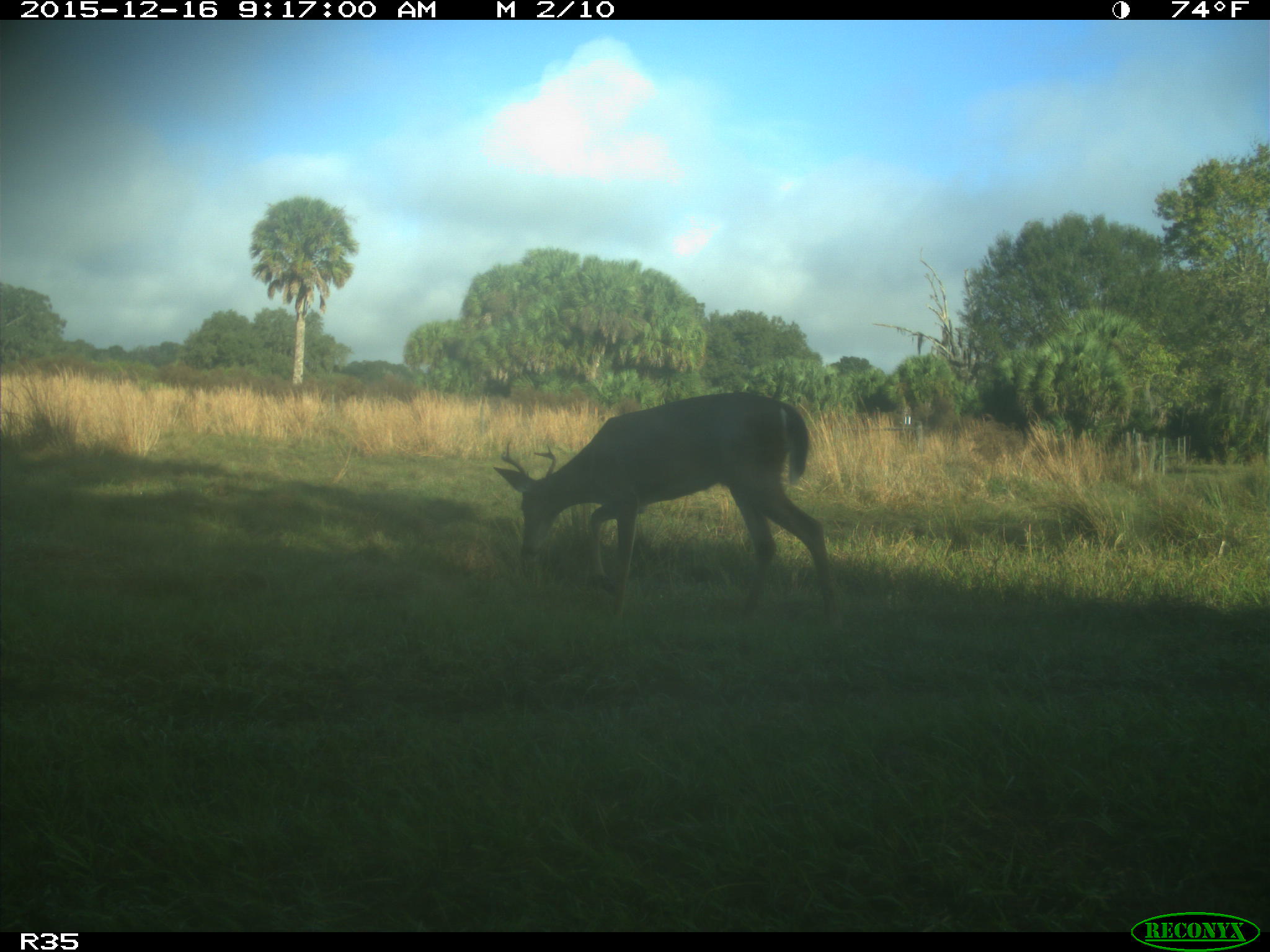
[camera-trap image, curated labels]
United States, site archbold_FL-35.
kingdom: Animalia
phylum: Chordata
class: Mammalia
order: Artiodactyla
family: Cervidae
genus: Odocoileus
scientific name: Odocoileus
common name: deer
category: unidentified deer